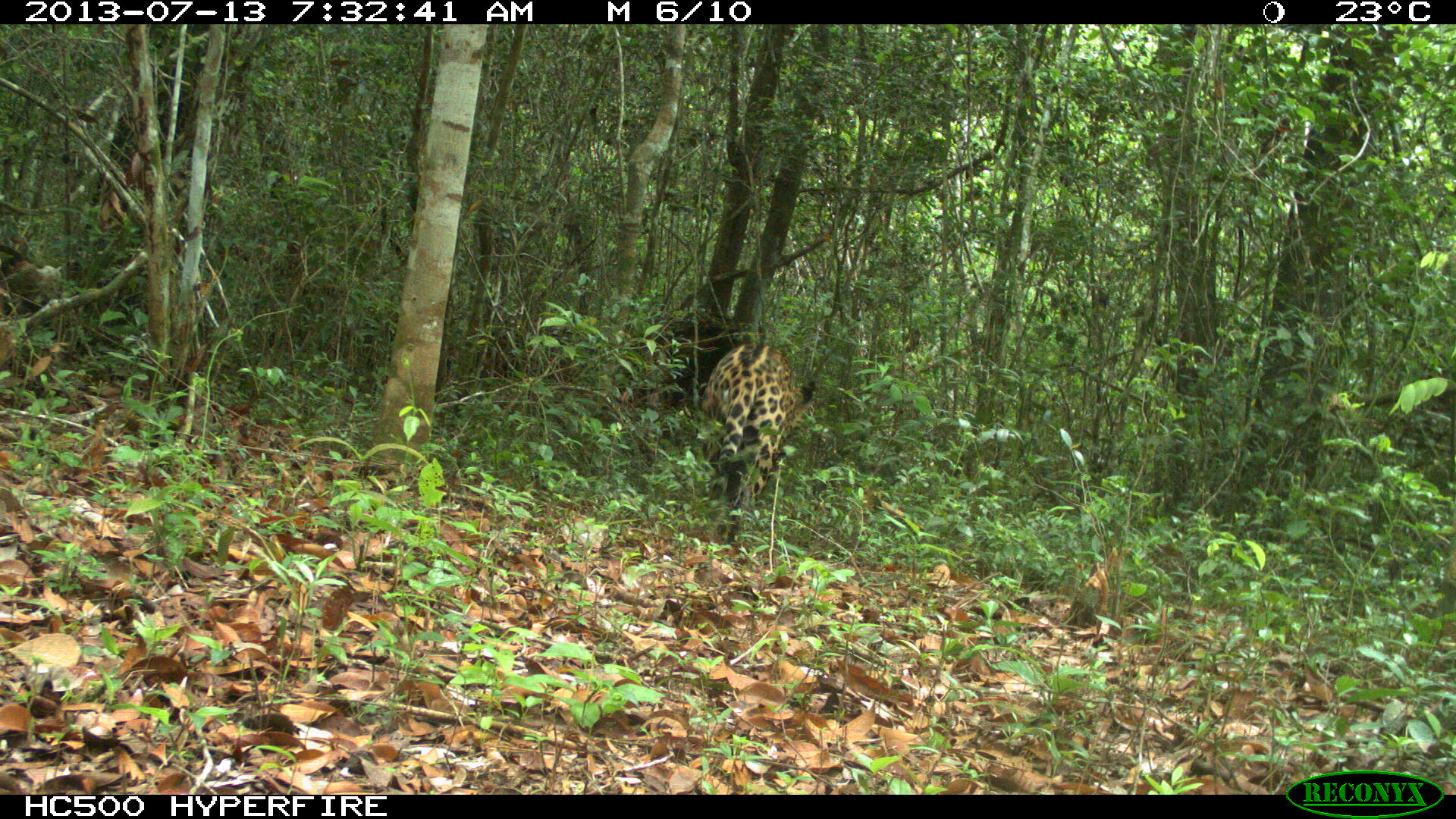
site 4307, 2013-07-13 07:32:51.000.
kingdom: Animalia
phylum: Chordata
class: Mammalia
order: Carnivora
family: Felidae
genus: Panthera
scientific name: Panthera onca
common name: jaguar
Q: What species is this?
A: Panthera onca (jaguar).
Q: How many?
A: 1.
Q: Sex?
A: Male.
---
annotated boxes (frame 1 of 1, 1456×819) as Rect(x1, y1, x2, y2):
panthera onca: Rect(696, 337, 822, 550)